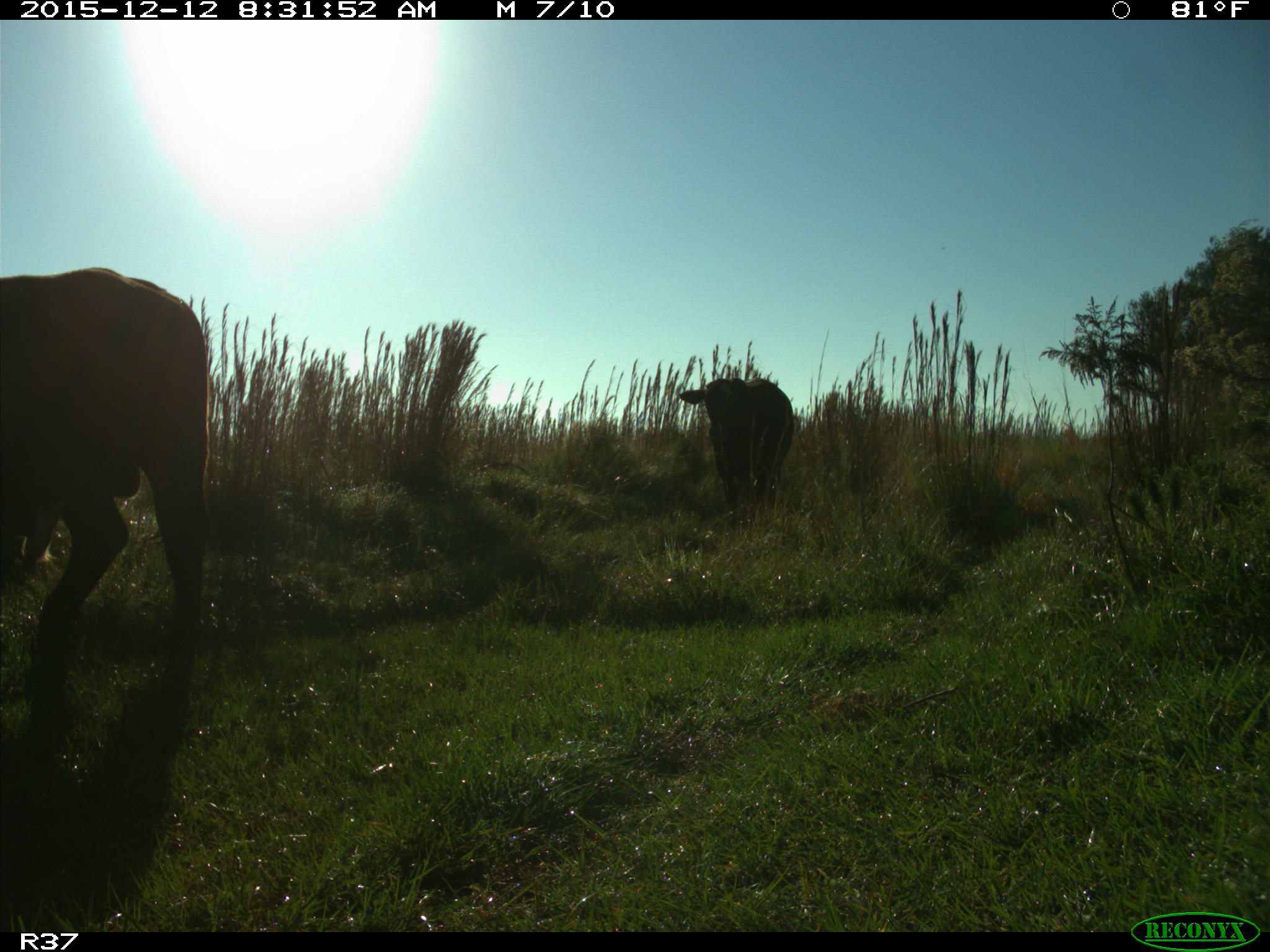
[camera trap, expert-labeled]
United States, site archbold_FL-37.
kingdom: Animalia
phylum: Chordata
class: Mammalia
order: Artiodactyla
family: Bovidae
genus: Bos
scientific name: Bos taurus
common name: domestic cow